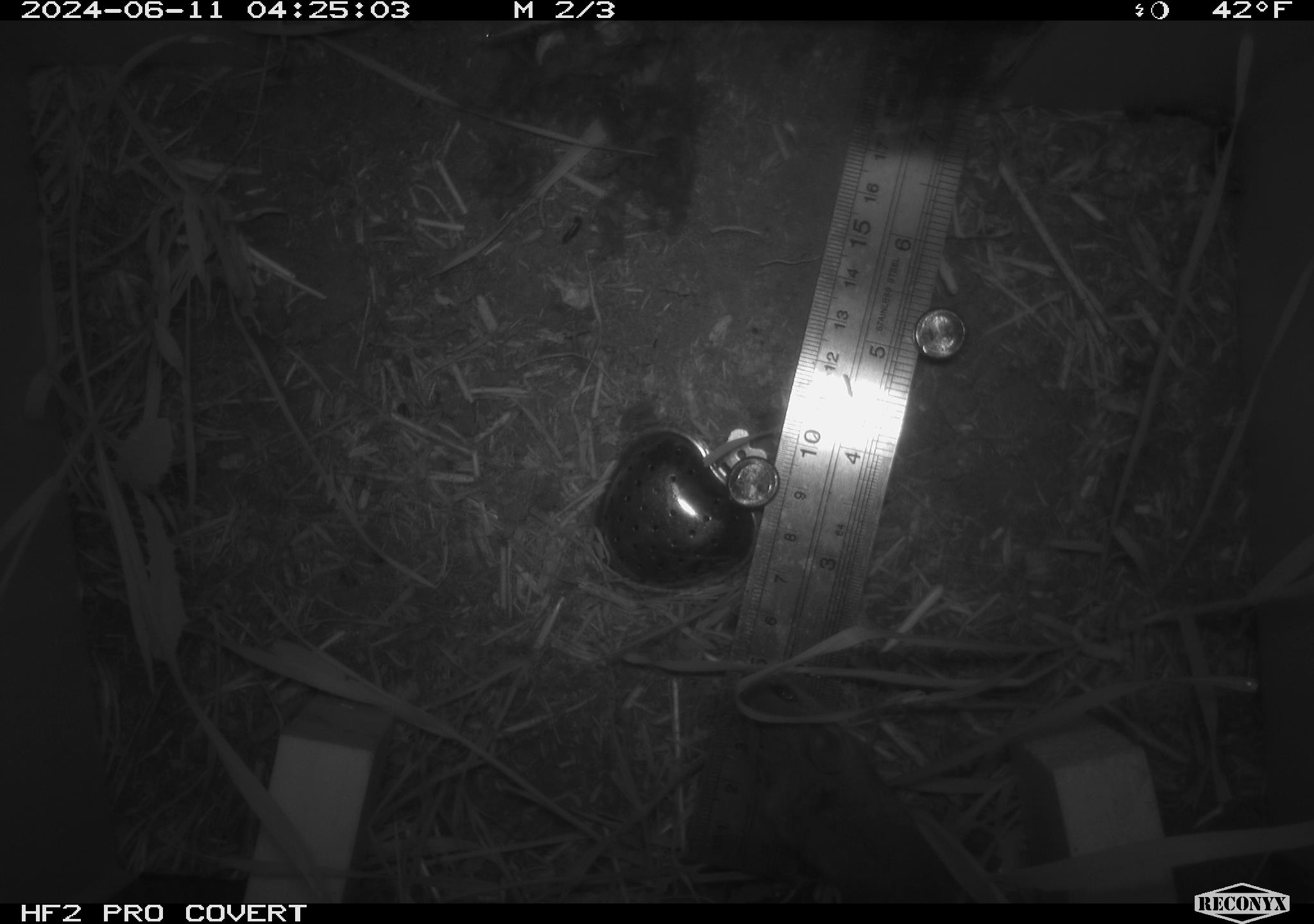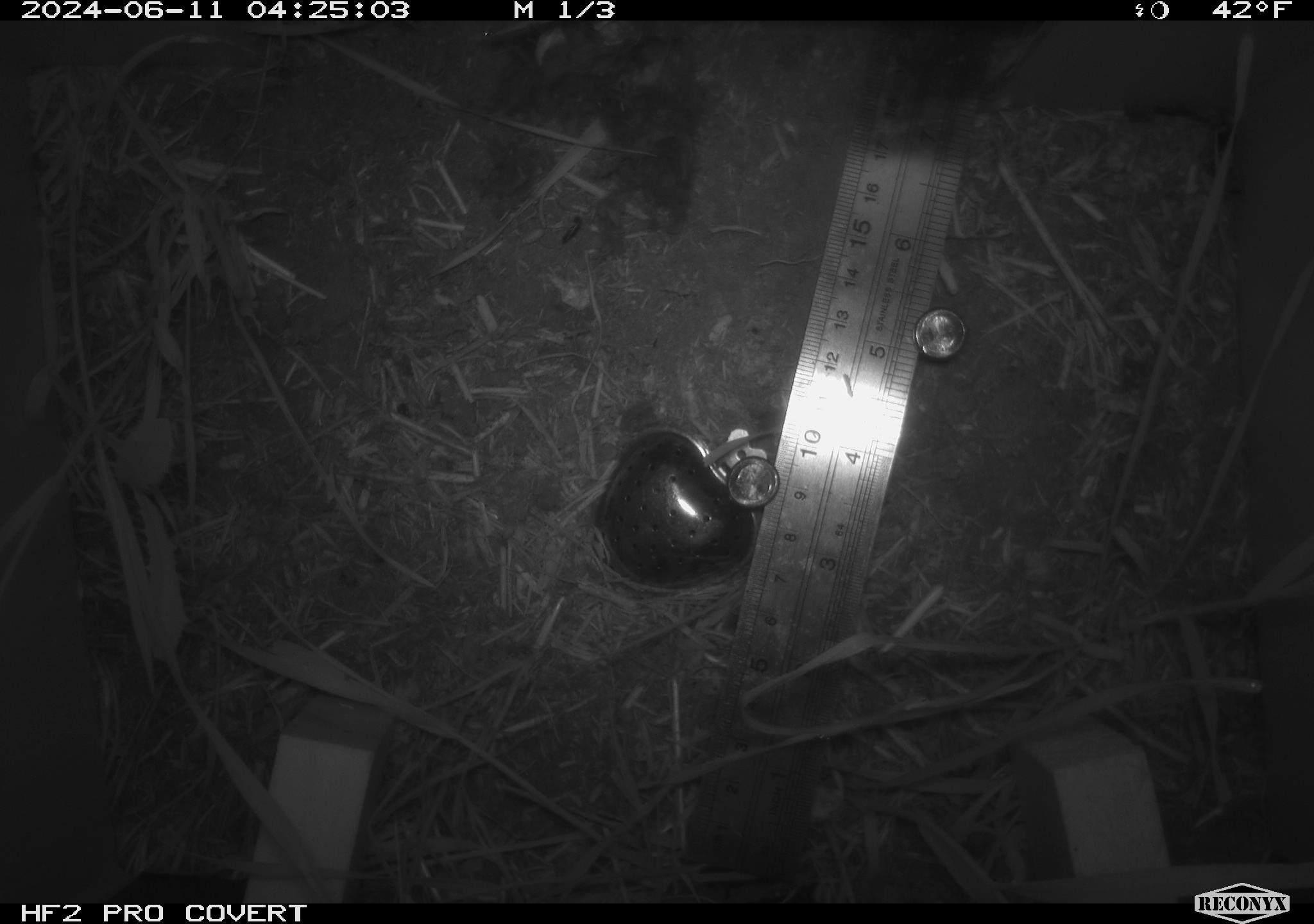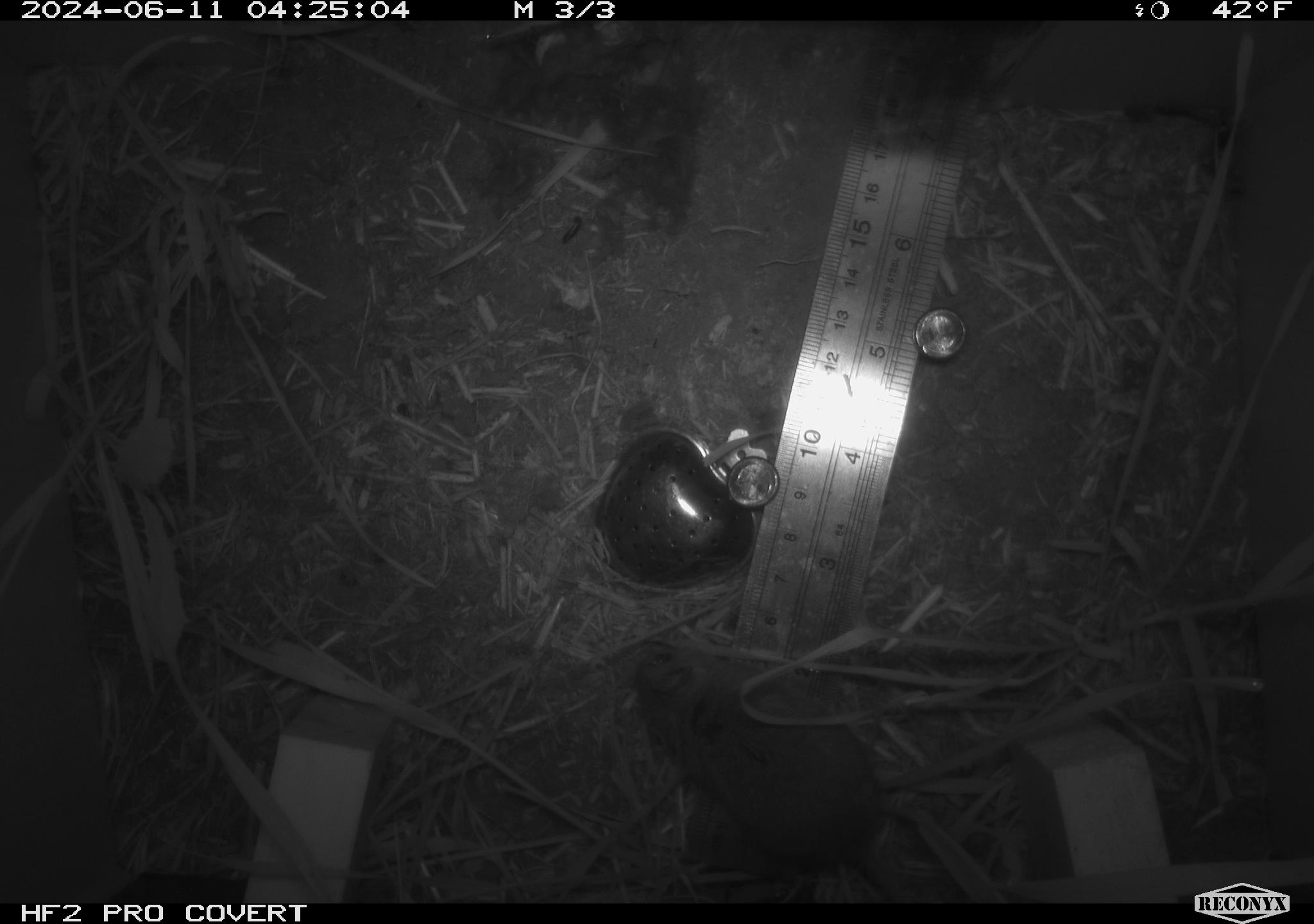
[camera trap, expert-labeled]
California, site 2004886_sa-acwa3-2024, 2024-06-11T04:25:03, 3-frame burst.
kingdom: Animalia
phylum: Chordata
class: Mammalia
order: Rodentia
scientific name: Rodentia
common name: mouse species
Mouse species (Rodentia).